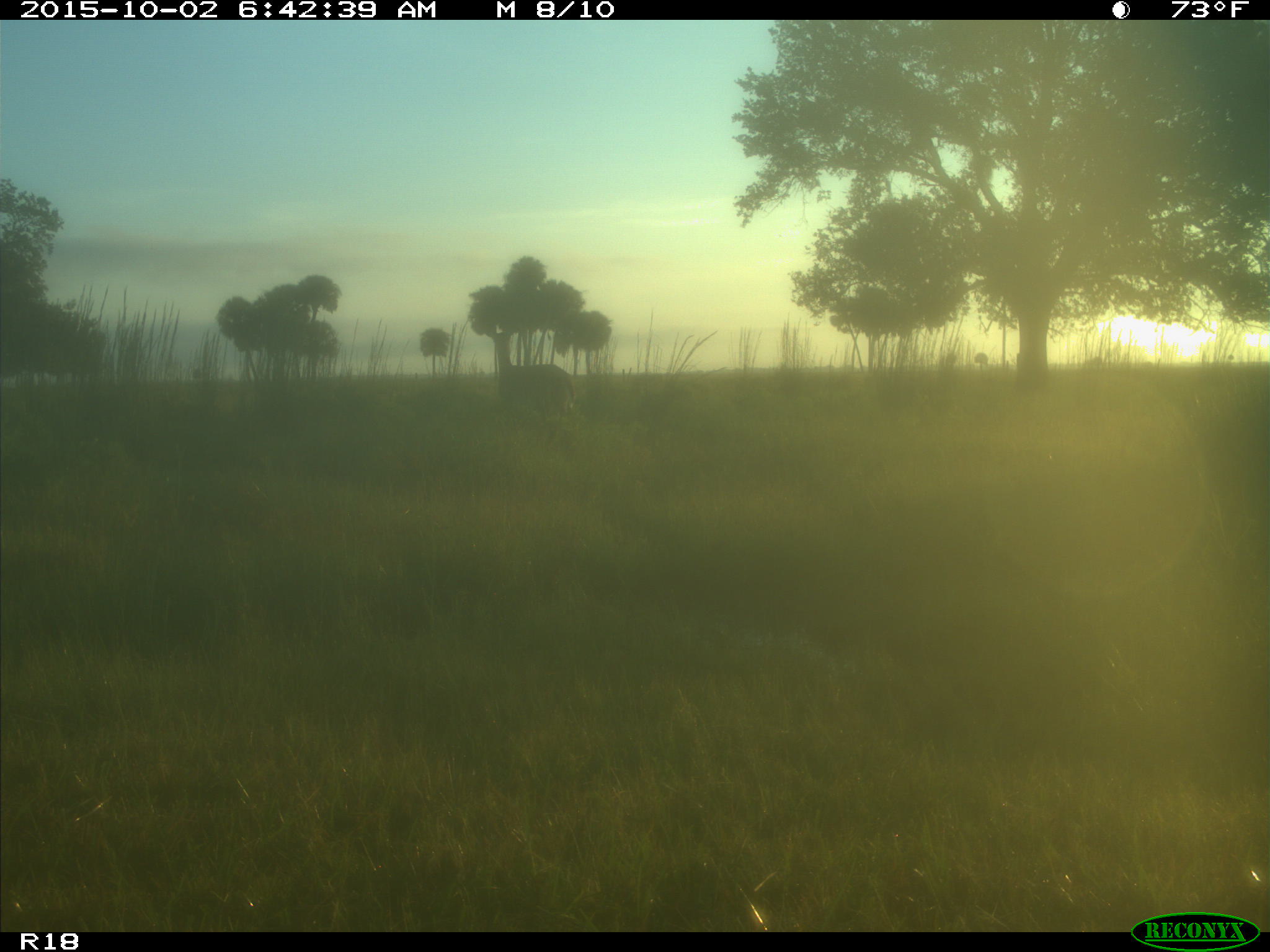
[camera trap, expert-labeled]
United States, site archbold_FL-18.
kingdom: Animalia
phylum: Chordata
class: Mammalia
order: Artiodactyla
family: Cervidae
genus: Odocoileus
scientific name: Odocoileus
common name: deer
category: unidentified deer